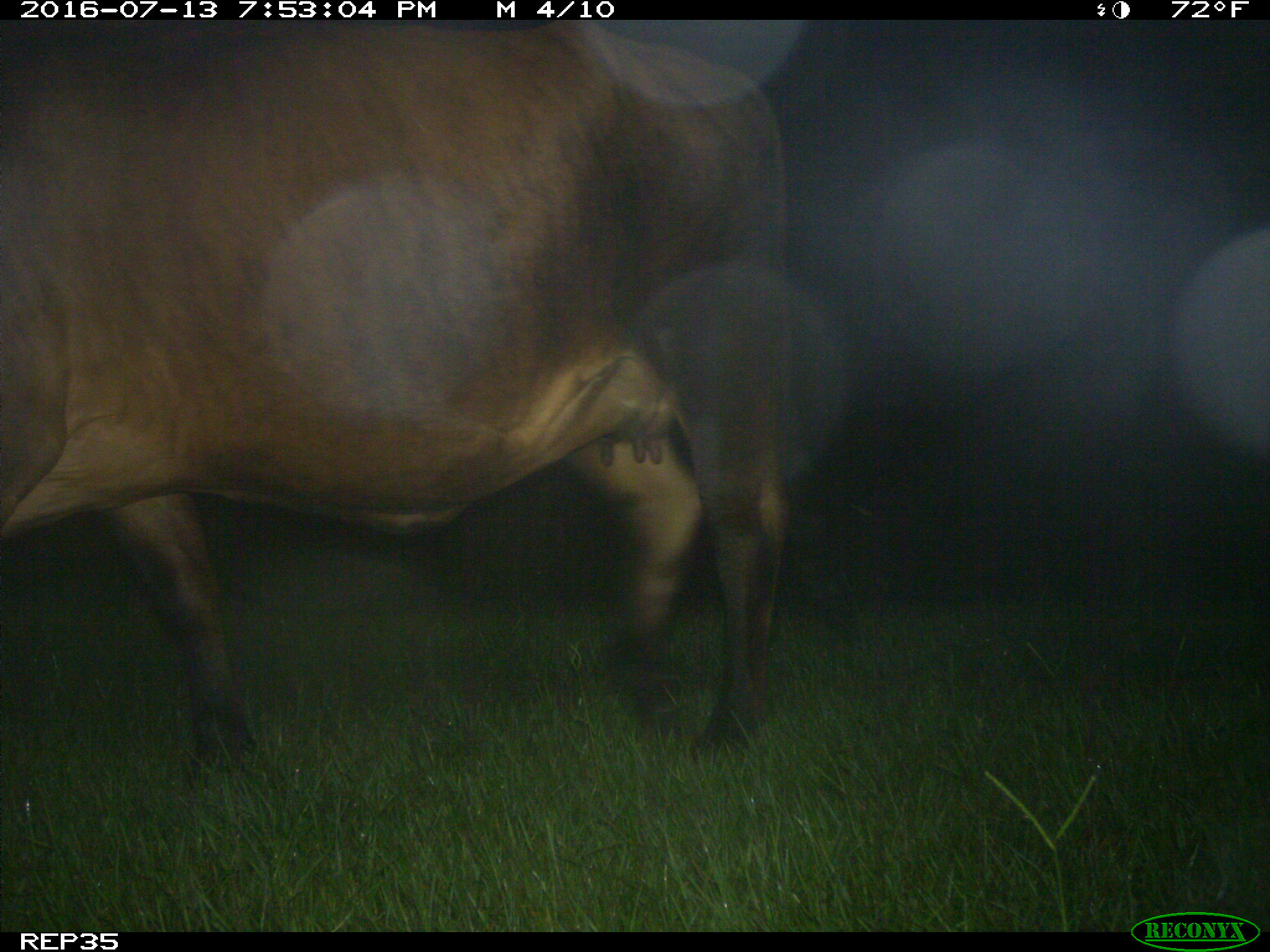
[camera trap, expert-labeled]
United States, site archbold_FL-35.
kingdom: Animalia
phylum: Chordata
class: Mammalia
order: Artiodactyla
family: Bovidae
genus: Bos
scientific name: Bos taurus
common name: domestic cow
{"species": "Bos taurus (domestic cow)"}